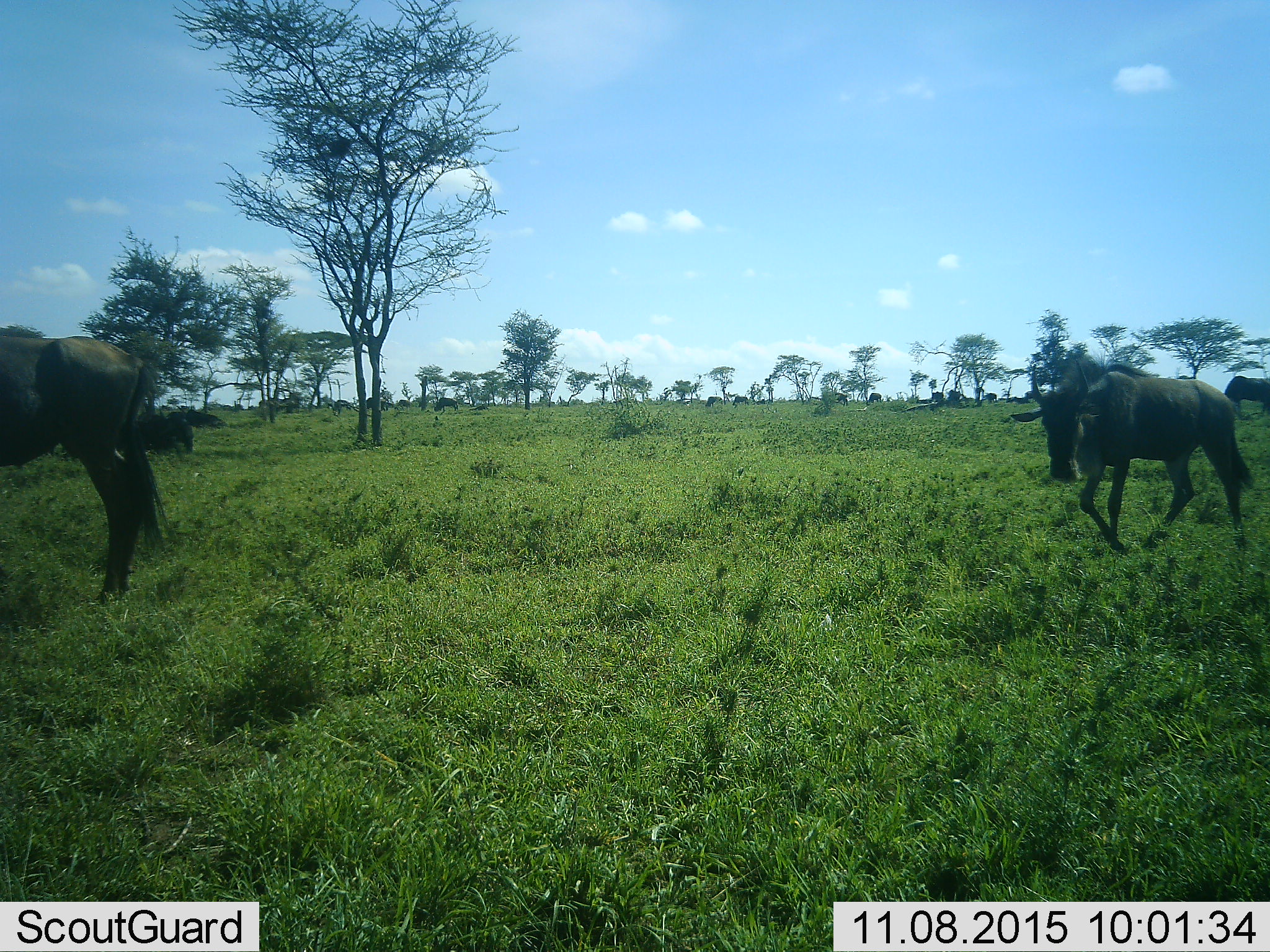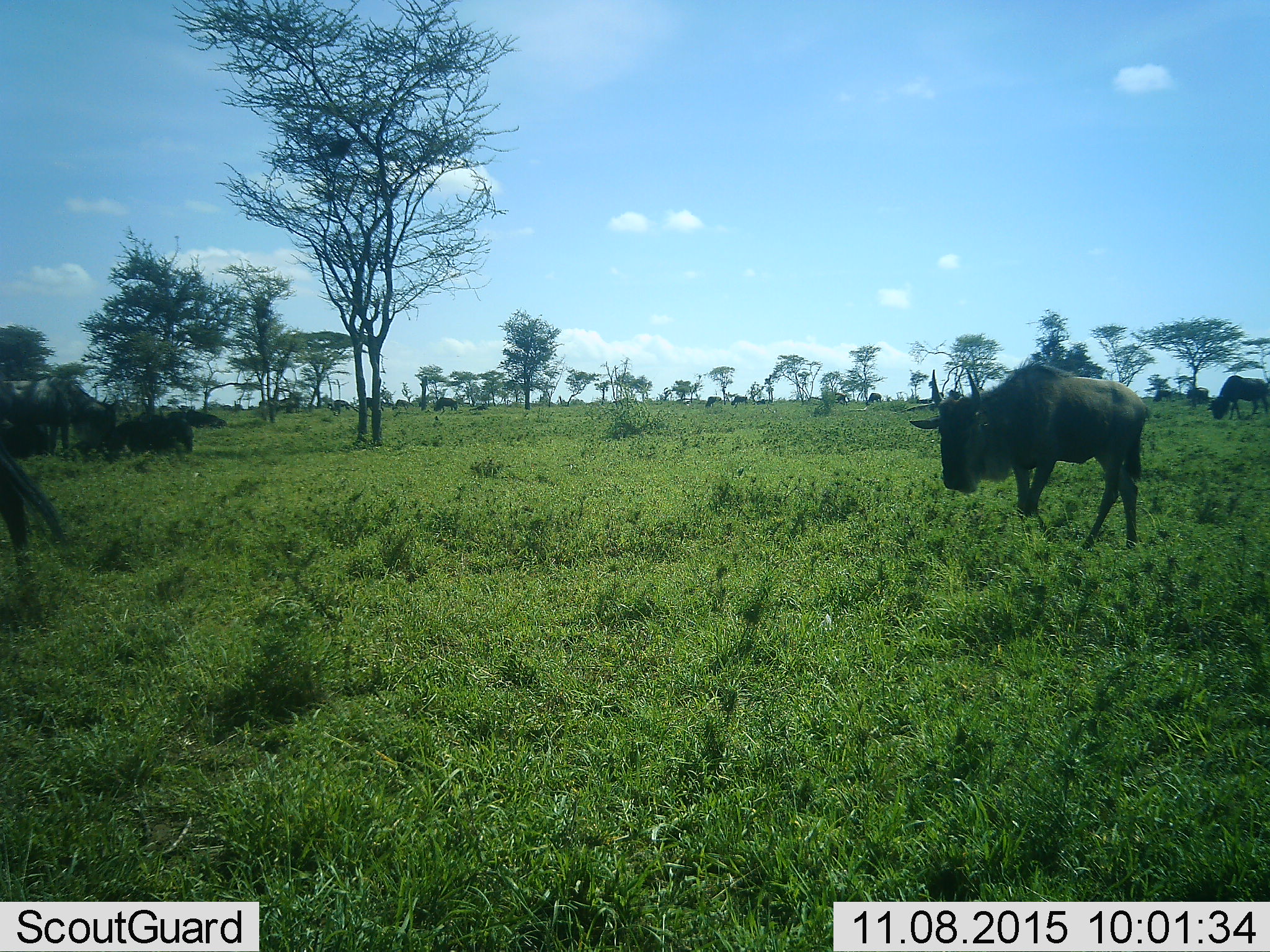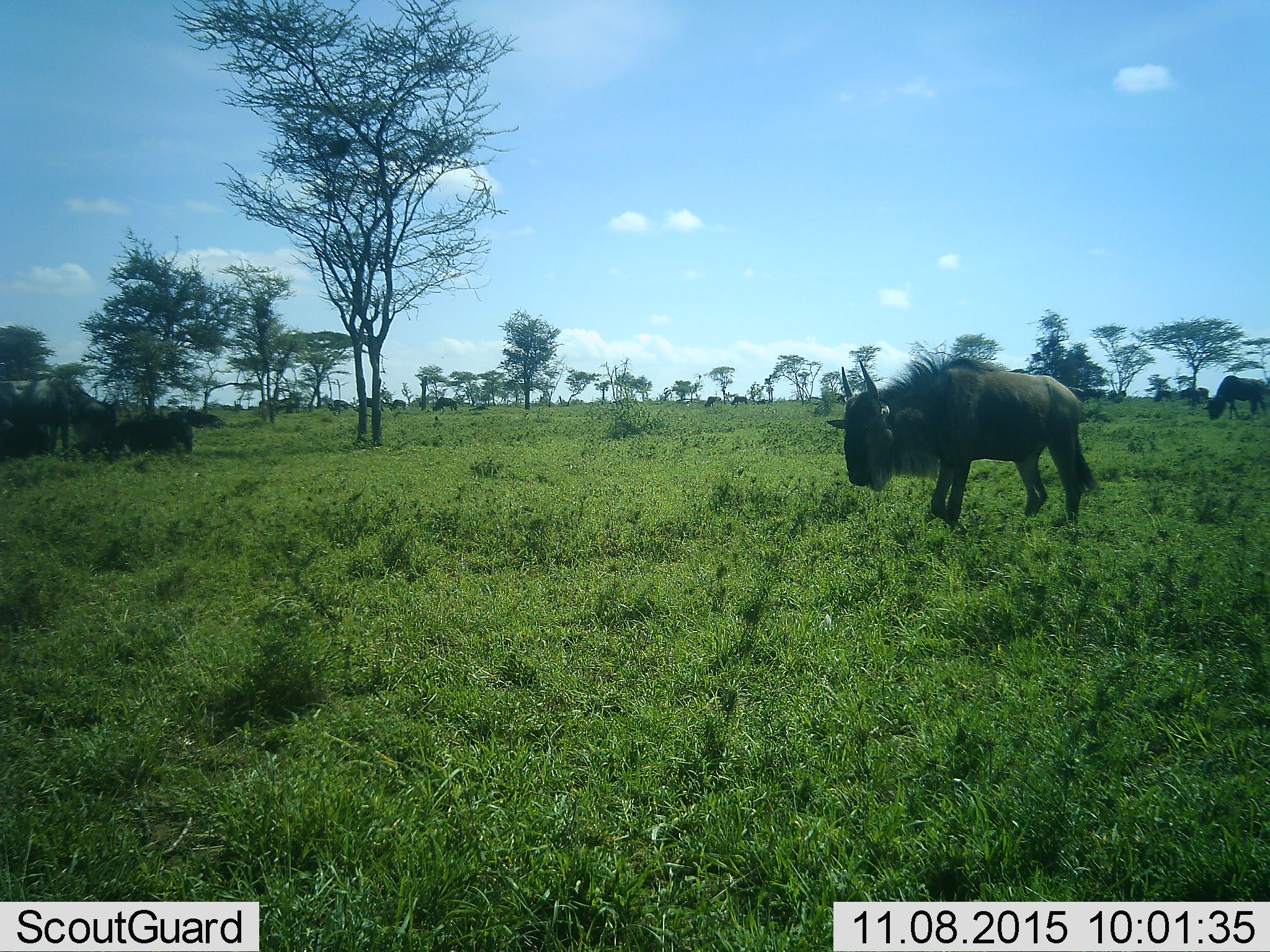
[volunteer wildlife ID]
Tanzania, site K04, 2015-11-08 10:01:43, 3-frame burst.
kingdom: Animalia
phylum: Chordata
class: Mammalia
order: Artiodactyla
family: Bovidae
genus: Connochaetes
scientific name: Connochaetes taurinus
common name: blue wildebeest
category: wildebeest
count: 11-50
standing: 33%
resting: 11%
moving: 78%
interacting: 11%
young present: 0%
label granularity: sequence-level